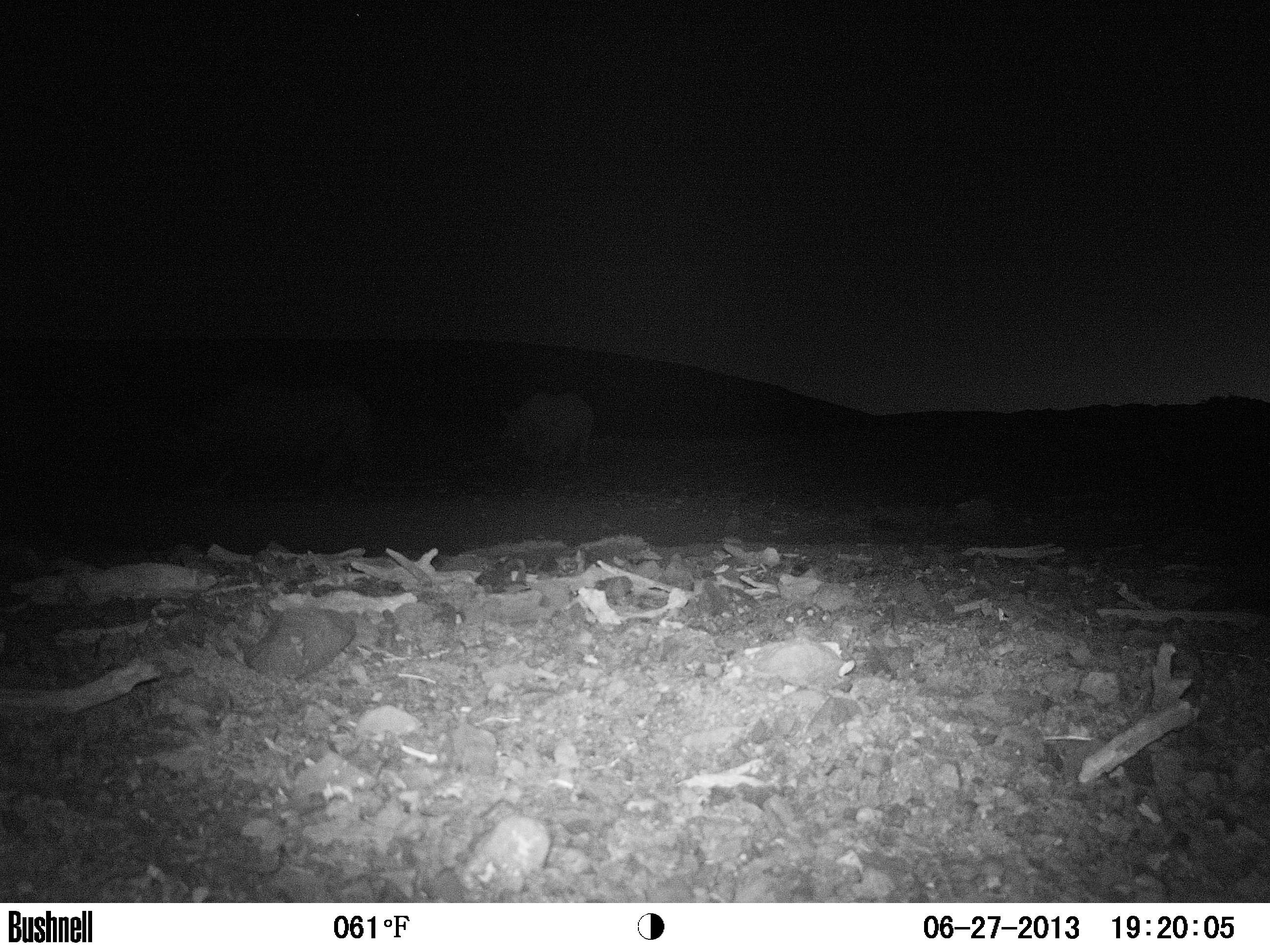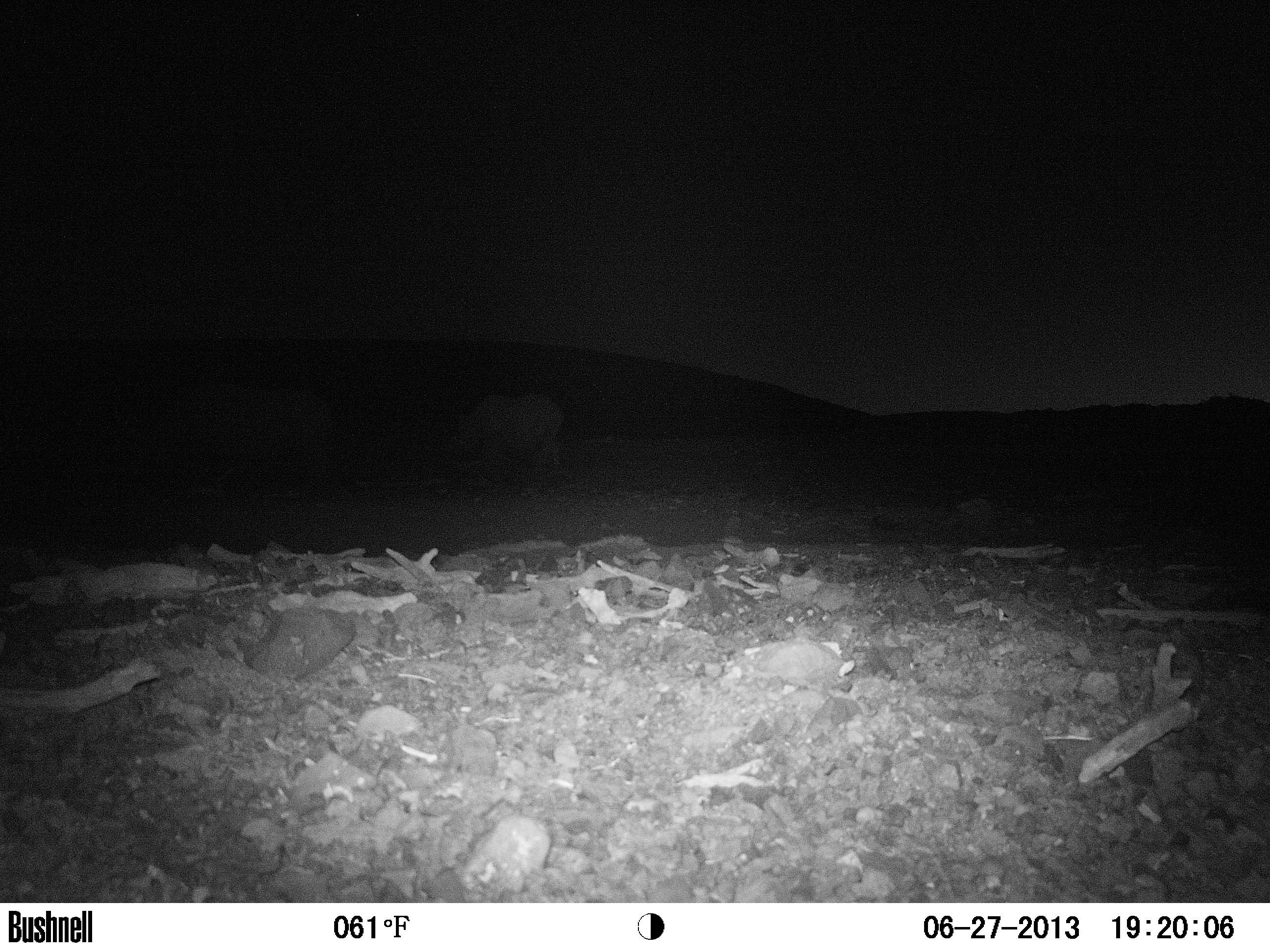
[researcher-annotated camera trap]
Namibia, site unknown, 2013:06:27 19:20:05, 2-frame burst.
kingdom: Animalia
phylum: Chordata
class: Mammalia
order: Perissodactyla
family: Rhinocerotidae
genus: Diceros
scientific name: Diceros bicornis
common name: black rhinoceros